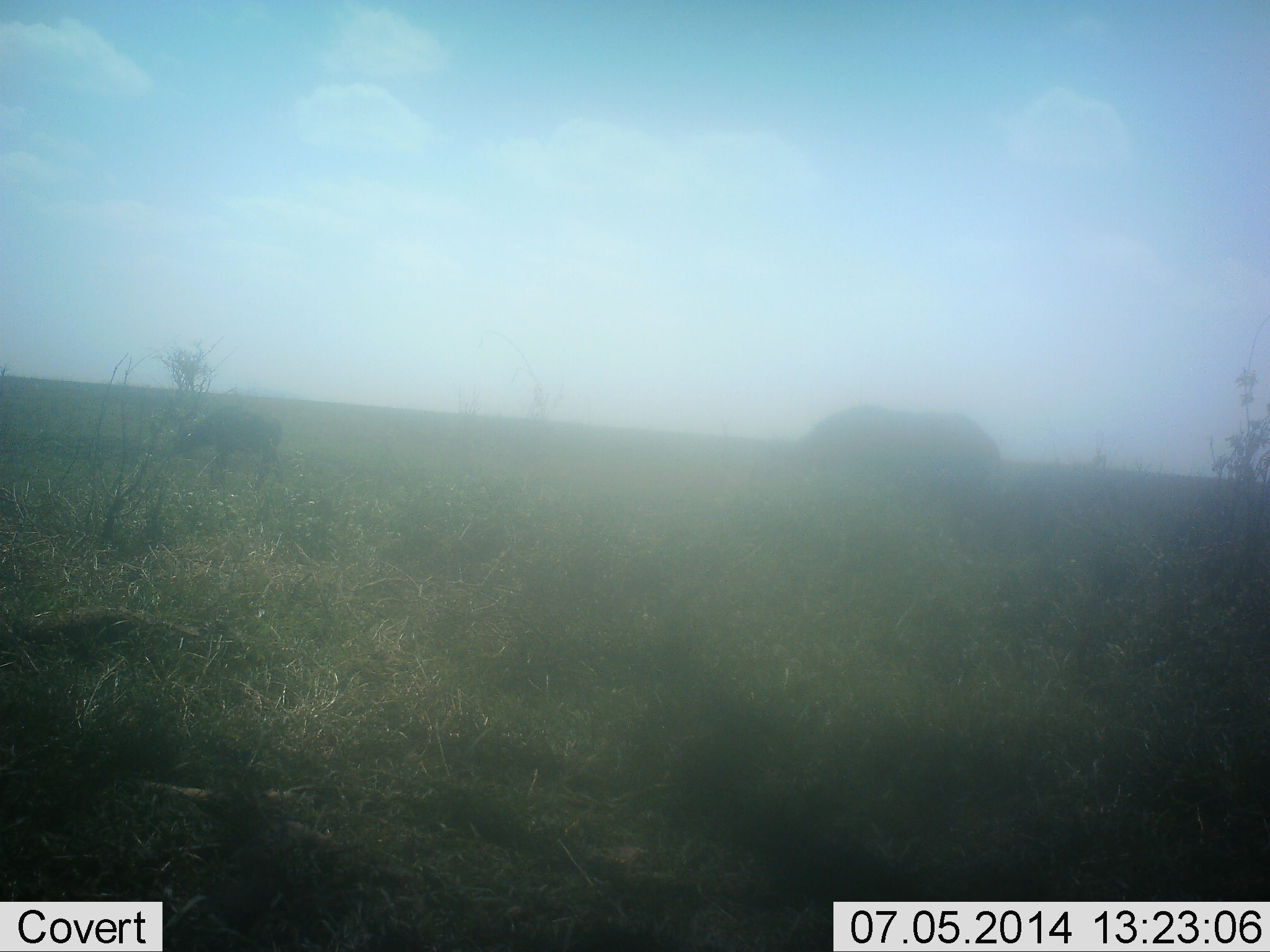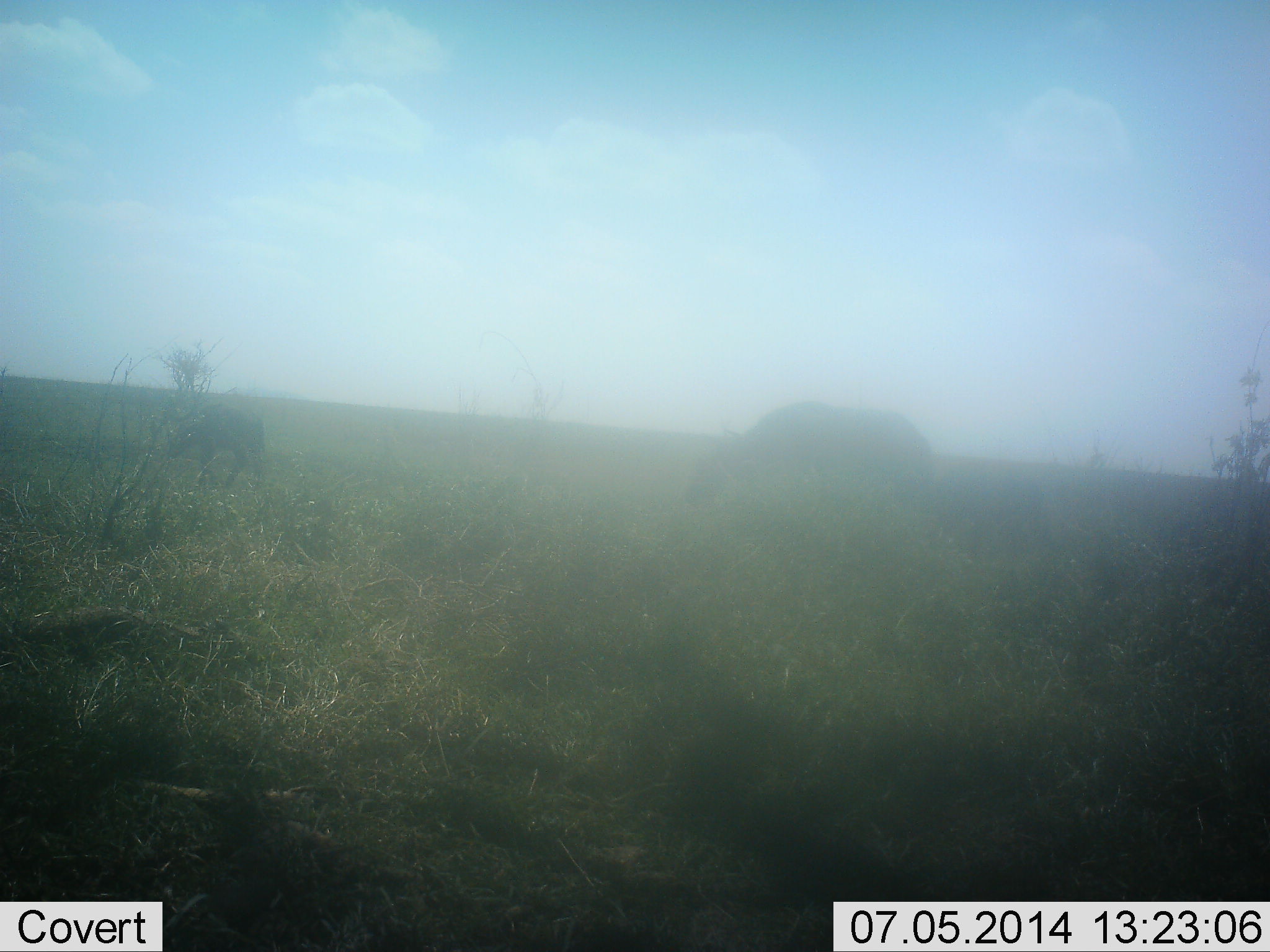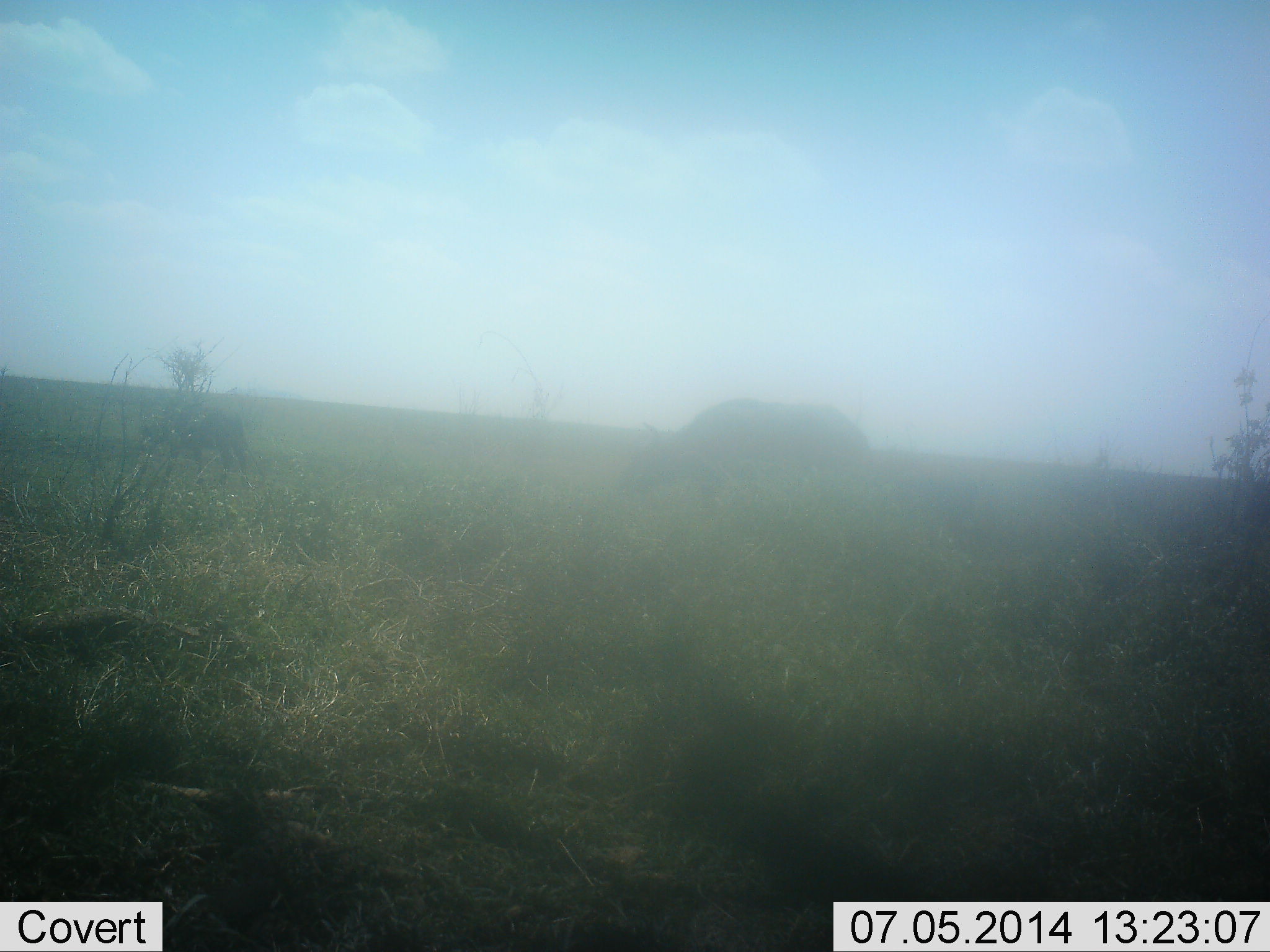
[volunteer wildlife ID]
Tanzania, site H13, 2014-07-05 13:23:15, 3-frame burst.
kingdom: Animalia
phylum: Chordata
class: Mammalia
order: Artiodactyla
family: Bovidae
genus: Connochaetes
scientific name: Connochaetes taurinus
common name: blue wildebeest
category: wildebeest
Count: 2.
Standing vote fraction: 25%.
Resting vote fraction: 0%.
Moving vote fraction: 75%.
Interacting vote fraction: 0%.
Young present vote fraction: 50%.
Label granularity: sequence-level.